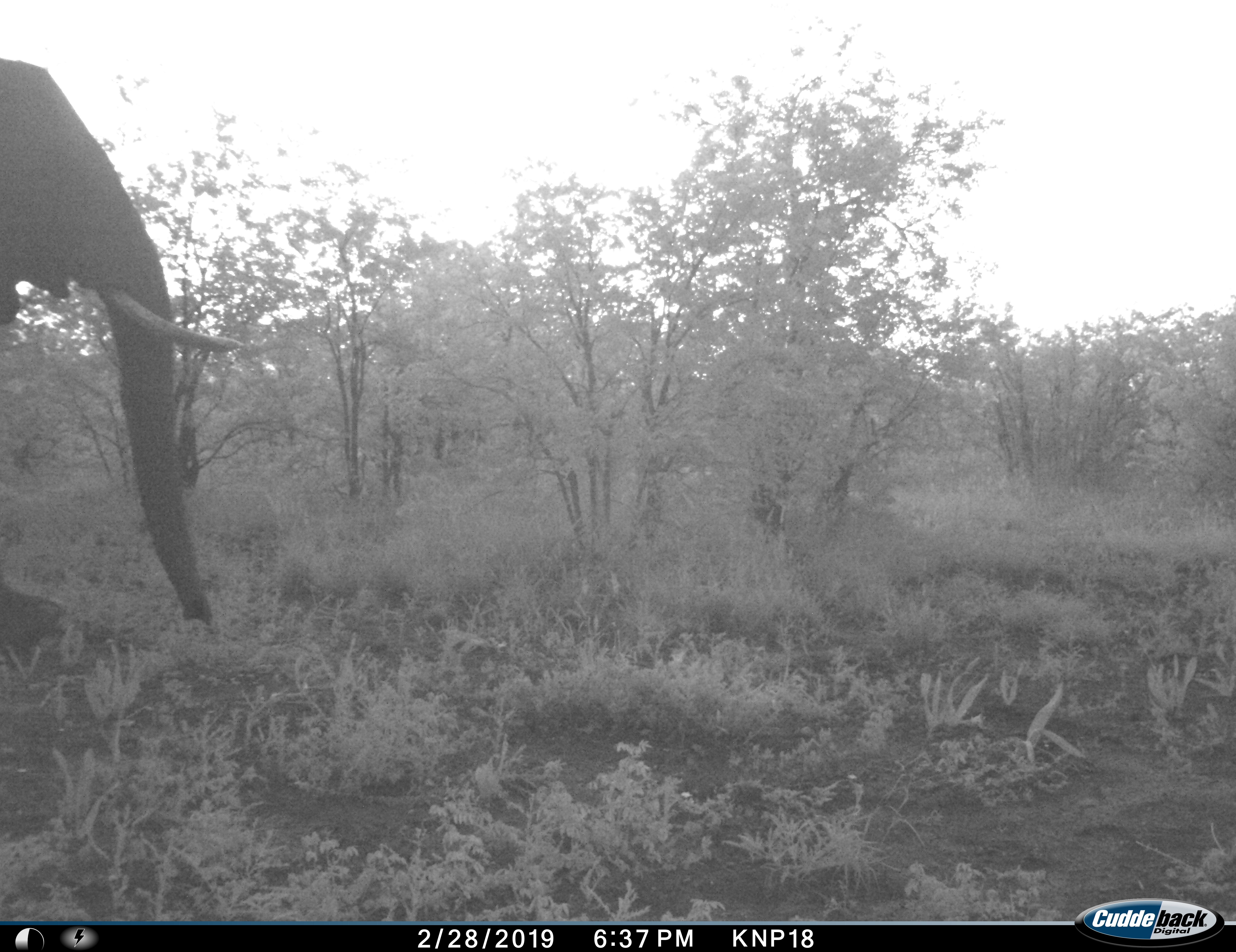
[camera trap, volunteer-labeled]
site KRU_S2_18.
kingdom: Animalia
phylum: Chordata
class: Mammalia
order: Proboscidea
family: Elephantidae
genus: Loxodonta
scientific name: Loxodonta africana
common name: african bush elephant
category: elephant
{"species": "elephant (african bush elephant) (Loxodonta africana)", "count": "1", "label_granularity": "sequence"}